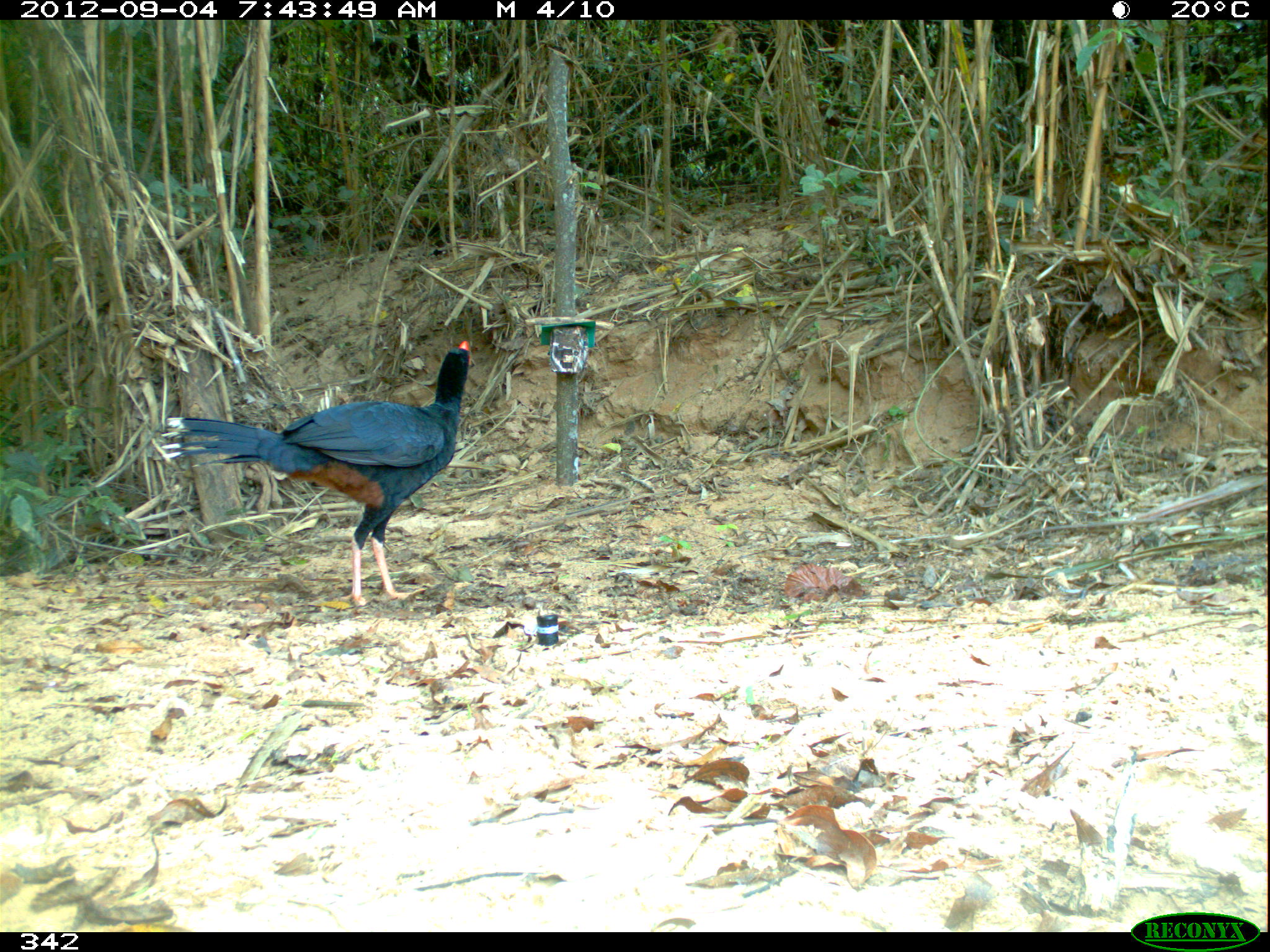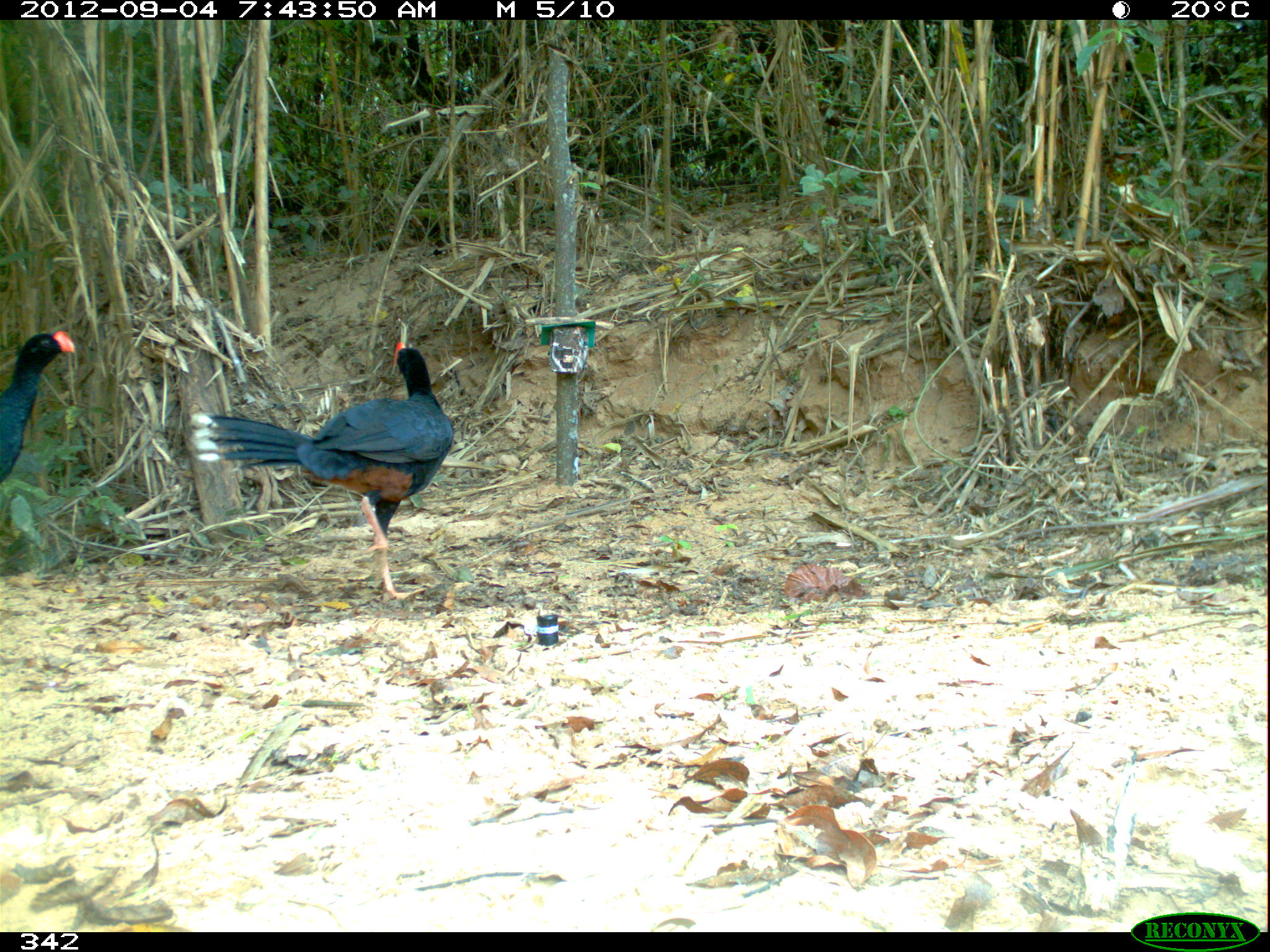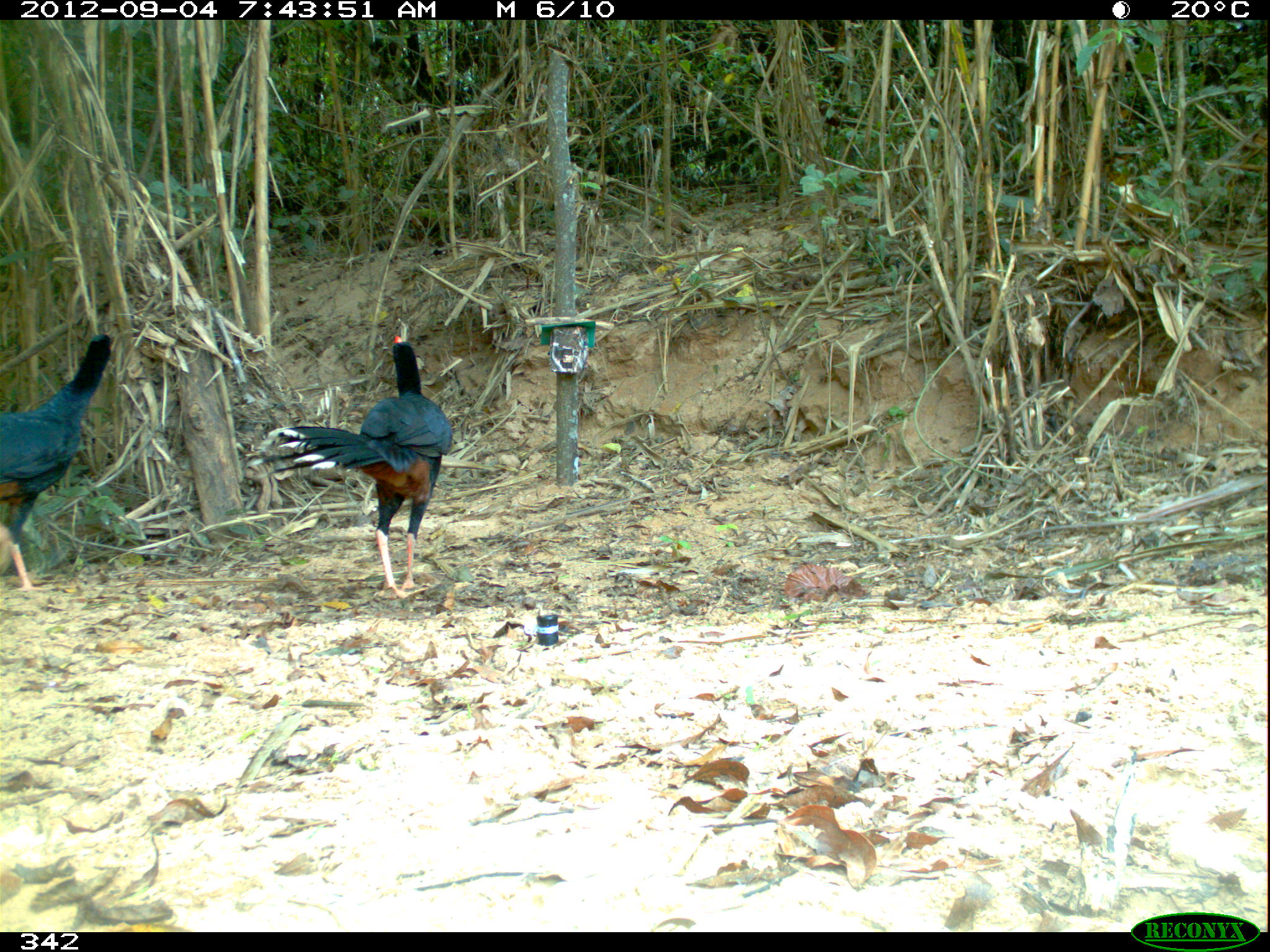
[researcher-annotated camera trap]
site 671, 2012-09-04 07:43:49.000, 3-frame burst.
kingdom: Animalia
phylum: Chordata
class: Aves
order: Galliformes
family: Cracidae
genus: Mitu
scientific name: Mitu tuberosum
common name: razor-billed curassow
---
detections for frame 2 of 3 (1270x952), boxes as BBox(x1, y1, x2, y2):
mitu tuberosum: BBox(192, 343, 454, 603); BBox(0, 329, 75, 488)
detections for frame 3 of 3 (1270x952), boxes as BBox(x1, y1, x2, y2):
mitu tuberosum: BBox(262, 330, 453, 598); BBox(2, 333, 117, 588)